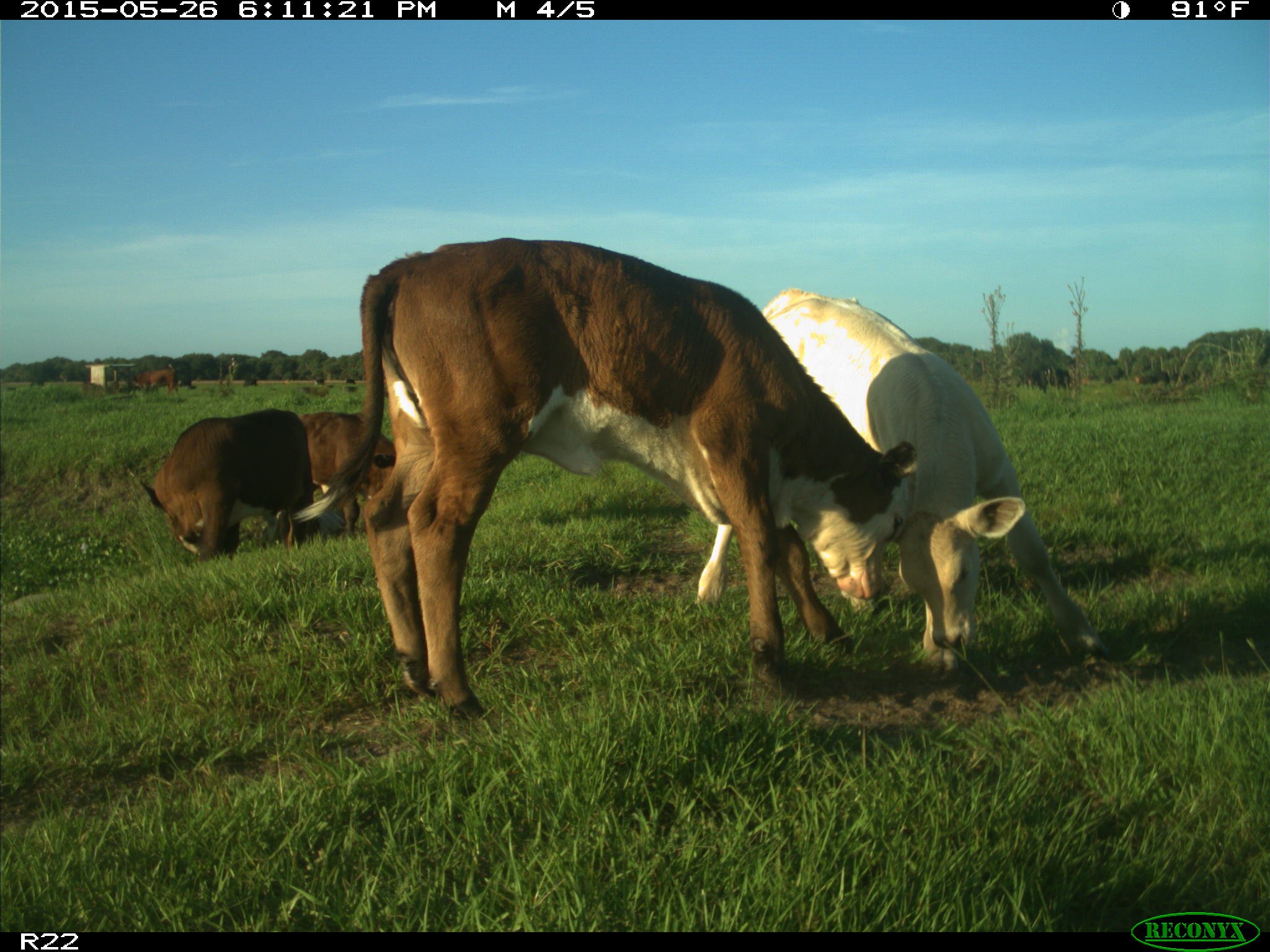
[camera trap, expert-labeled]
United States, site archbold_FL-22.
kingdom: Animalia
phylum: Chordata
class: Mammalia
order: Artiodactyla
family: Bovidae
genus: Bos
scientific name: Bos taurus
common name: domestic cow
Bos taurus (domestic cow).